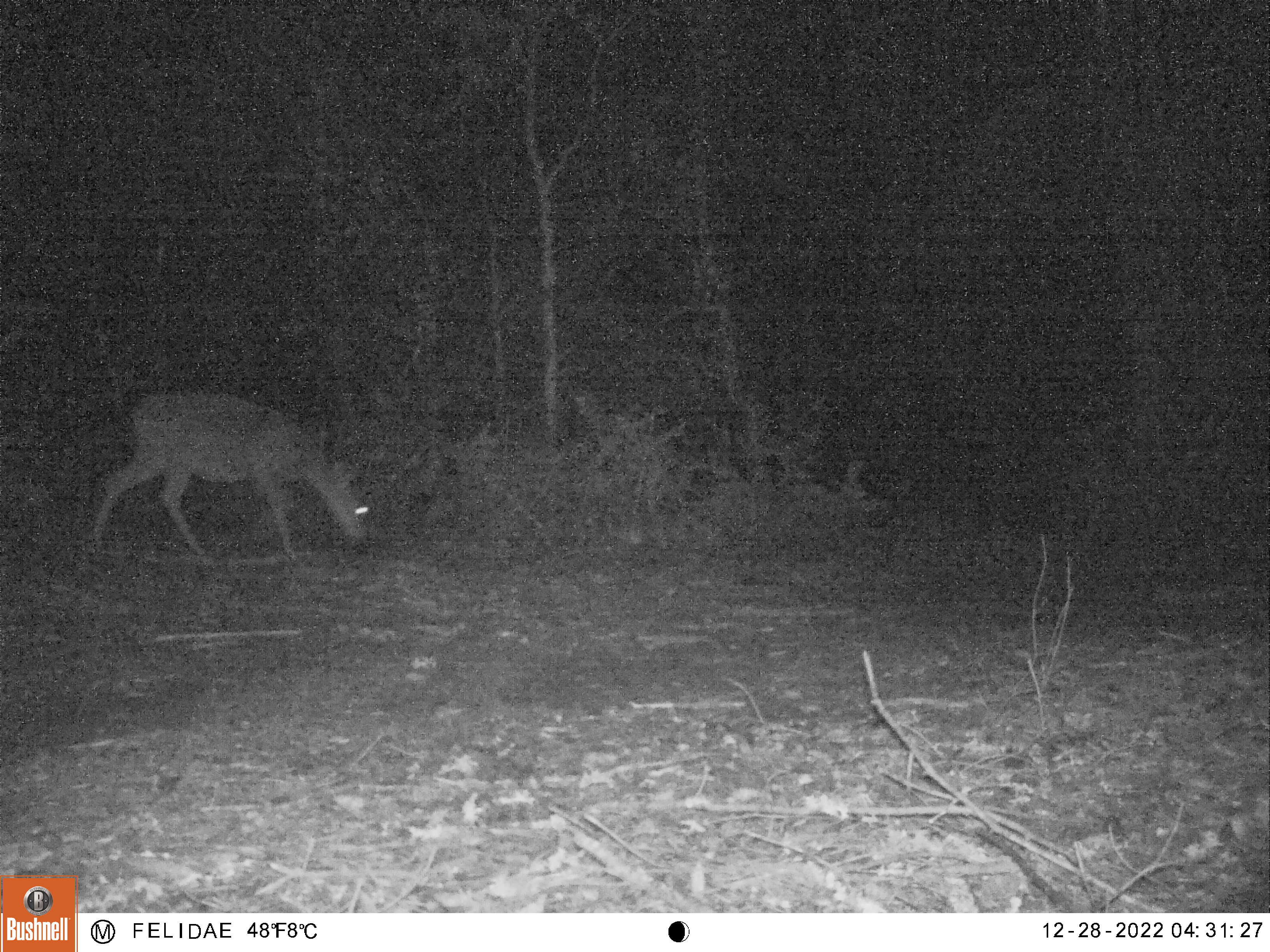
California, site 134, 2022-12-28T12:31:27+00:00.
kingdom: Animalia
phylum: Chordata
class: Mammalia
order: Artiodactyla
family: Cervidae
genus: Odocoileus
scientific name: Odocoileus hemionus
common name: mule deer